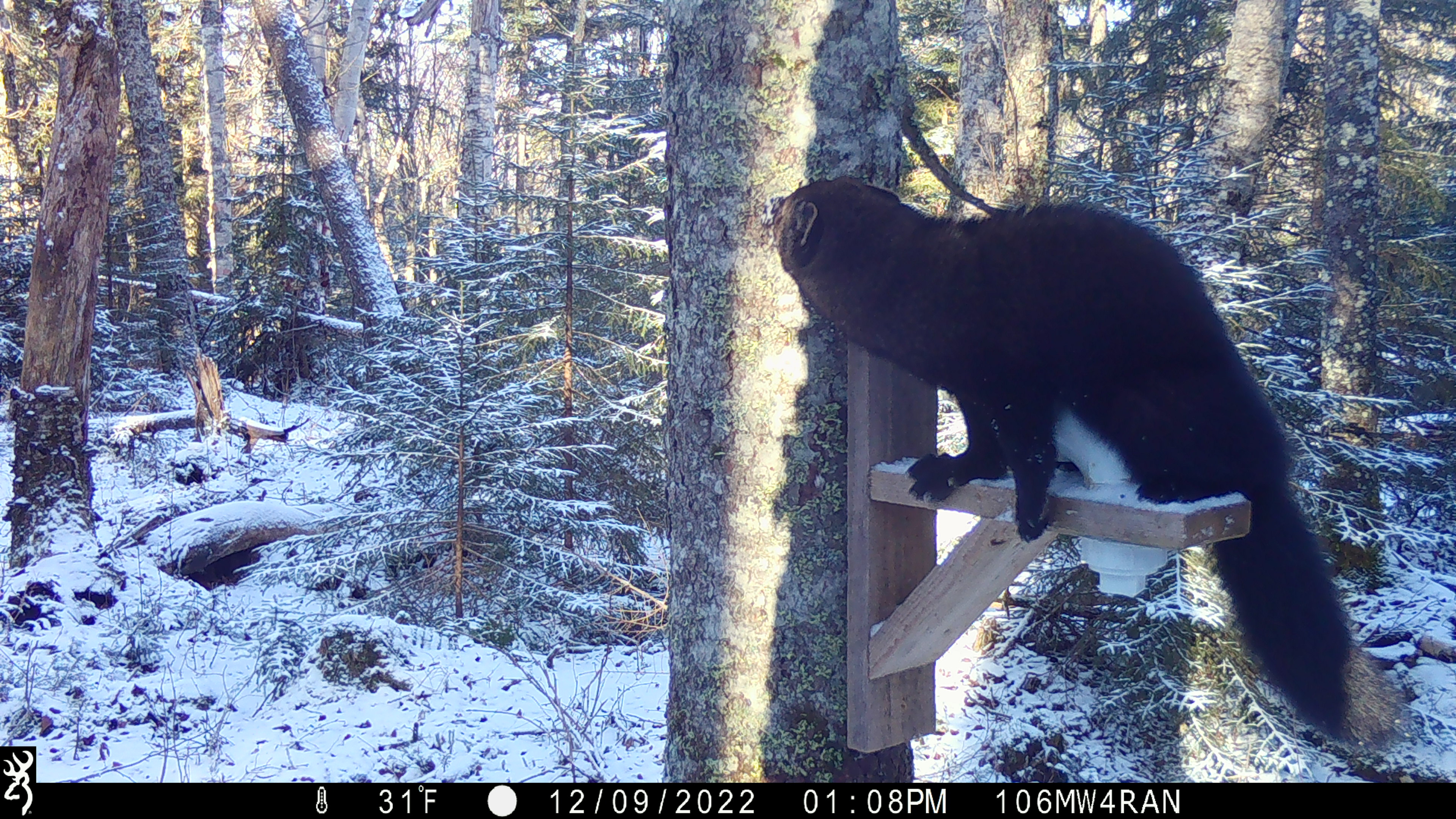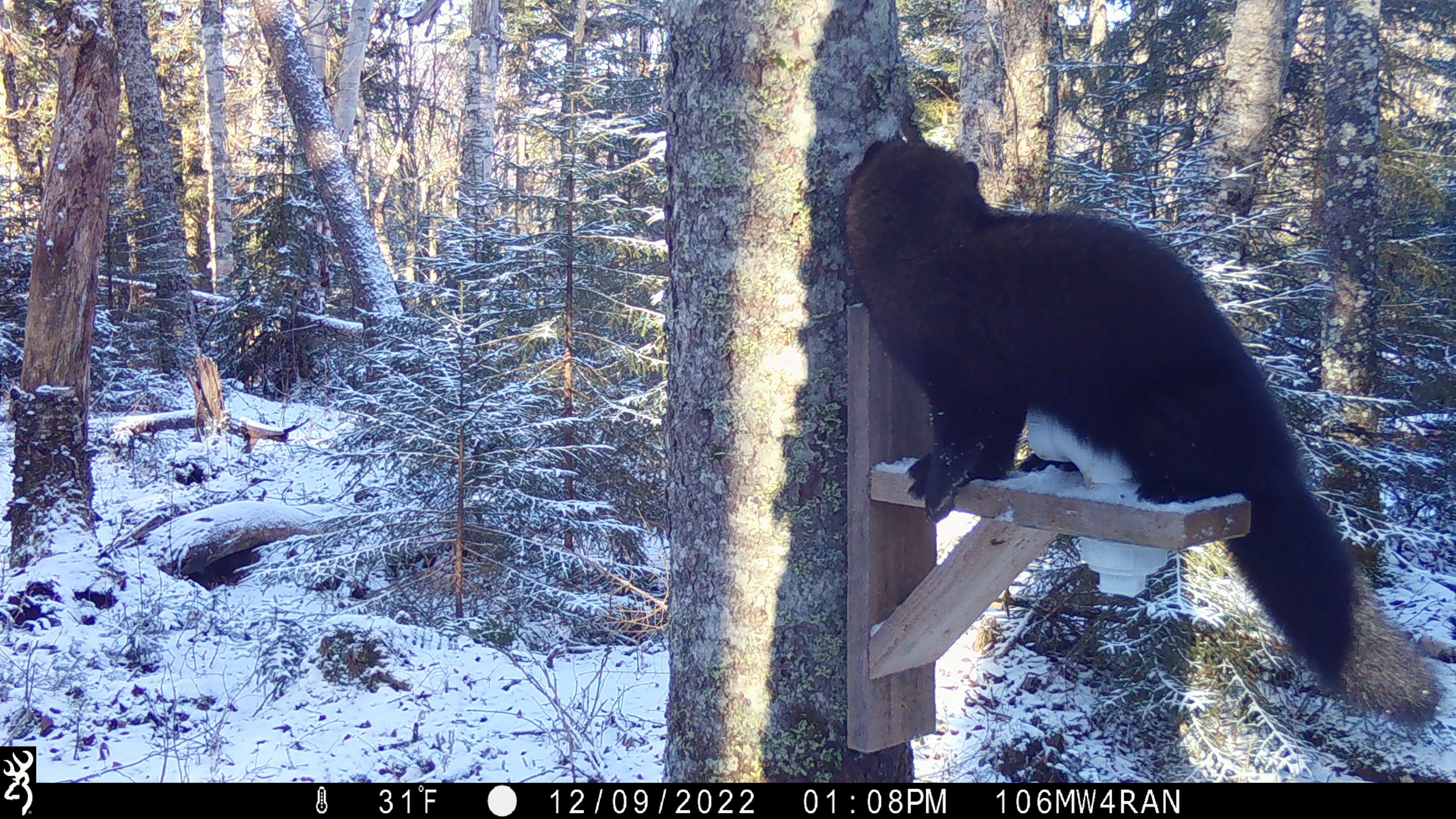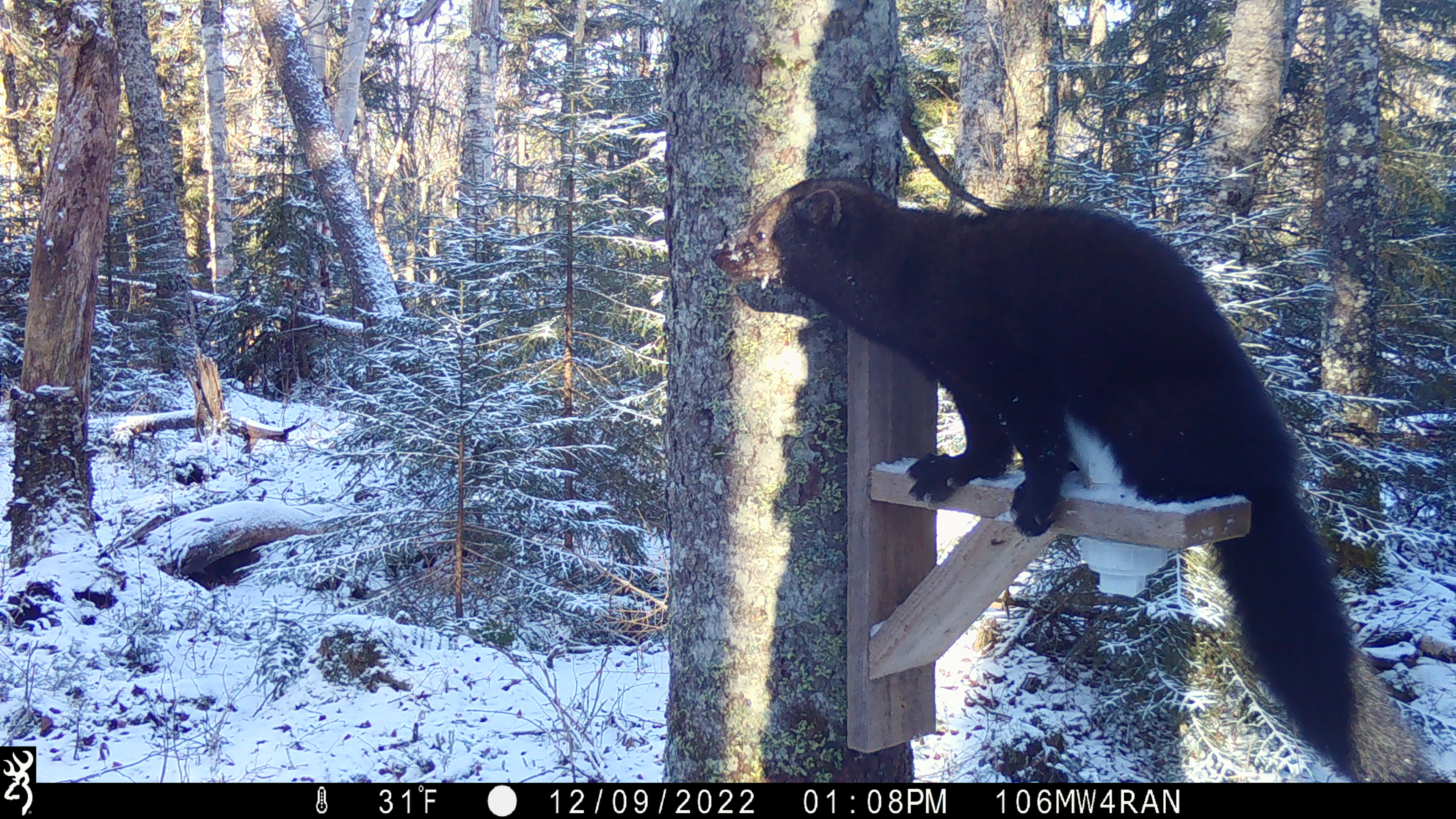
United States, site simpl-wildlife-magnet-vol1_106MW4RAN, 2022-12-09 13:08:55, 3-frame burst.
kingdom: Animalia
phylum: Chordata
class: Mammalia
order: Carnivora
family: Mustelidae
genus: Pekania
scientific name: Pekania pennanti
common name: fisher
Fisher (Pekania pennanti).